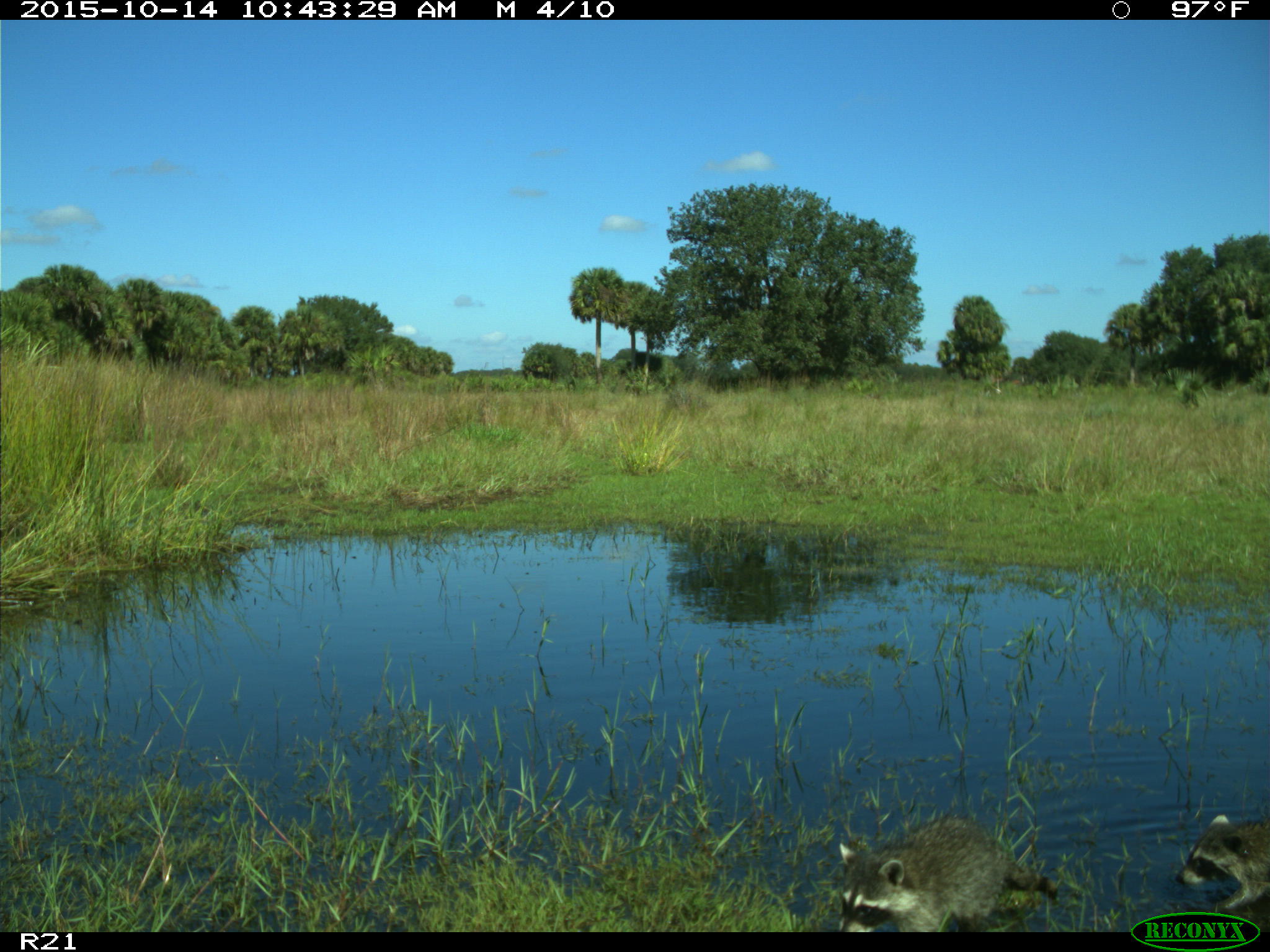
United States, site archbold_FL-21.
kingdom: Animalia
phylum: Chordata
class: Mammalia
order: Carnivora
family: Procyonidae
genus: Procyon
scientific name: Procyon lotor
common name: common raccoon